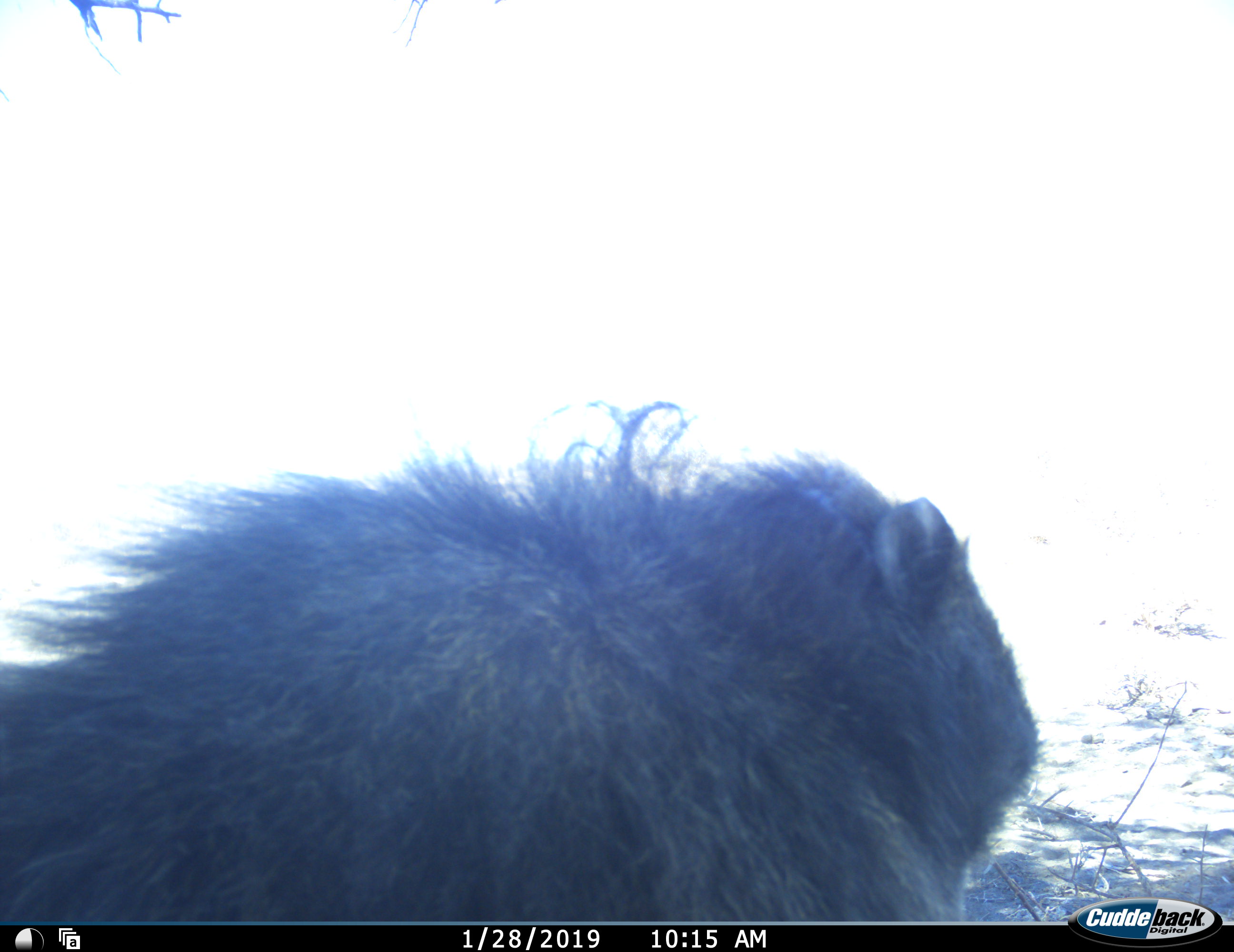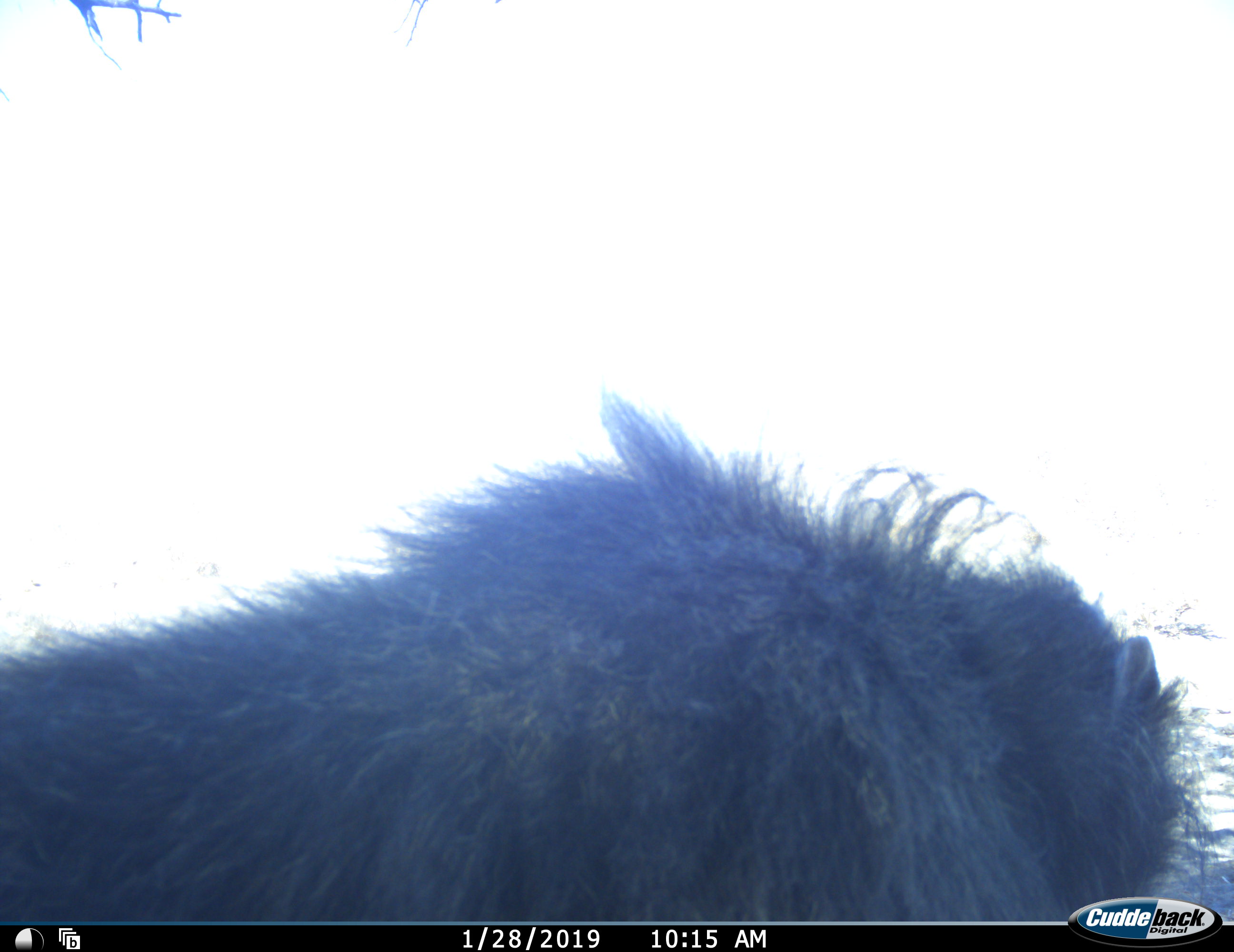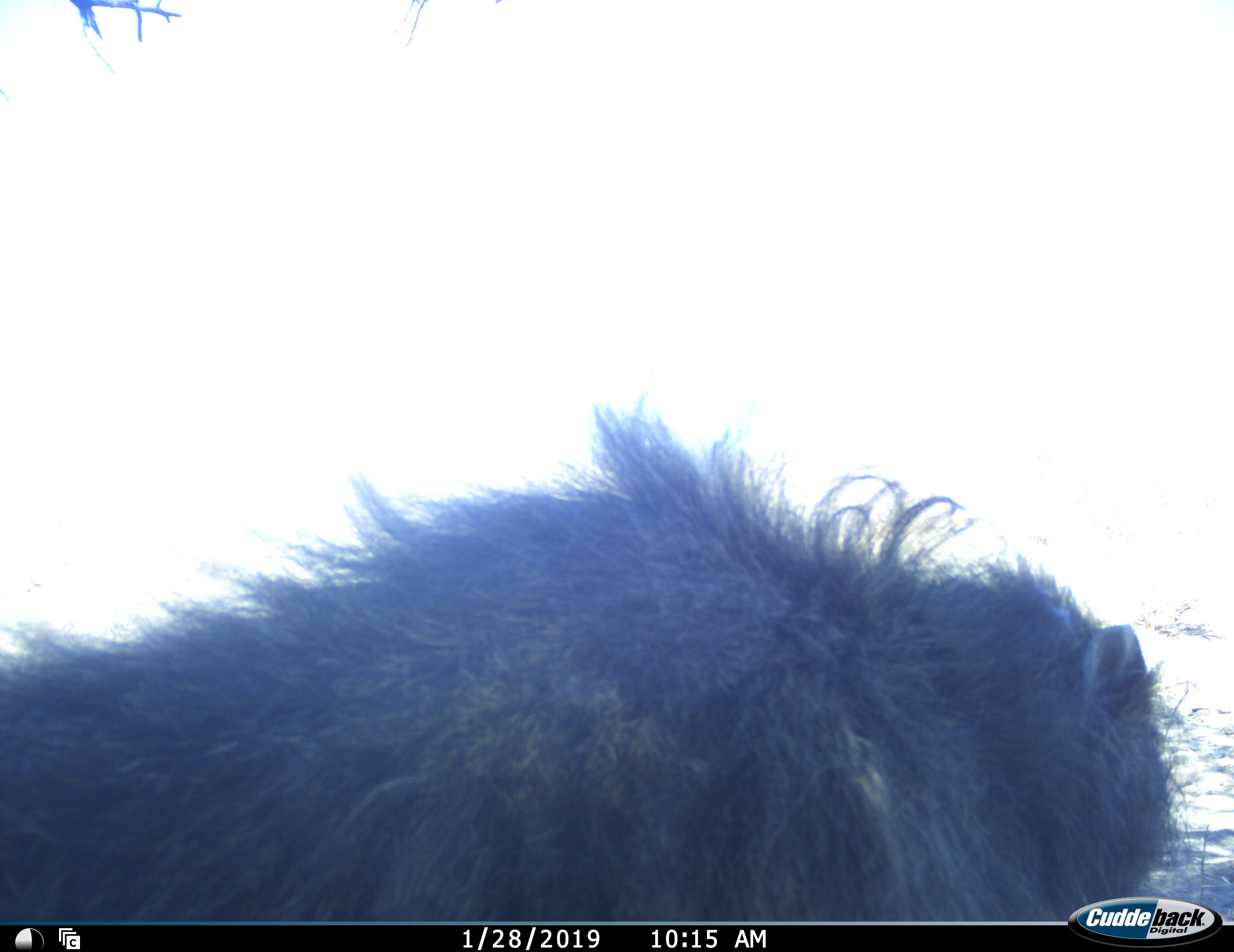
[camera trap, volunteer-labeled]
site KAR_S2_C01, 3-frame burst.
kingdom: Animalia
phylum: Chordata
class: Mammalia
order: Primates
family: Cercopithecidae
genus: Papio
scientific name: Papio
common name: baboon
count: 1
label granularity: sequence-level